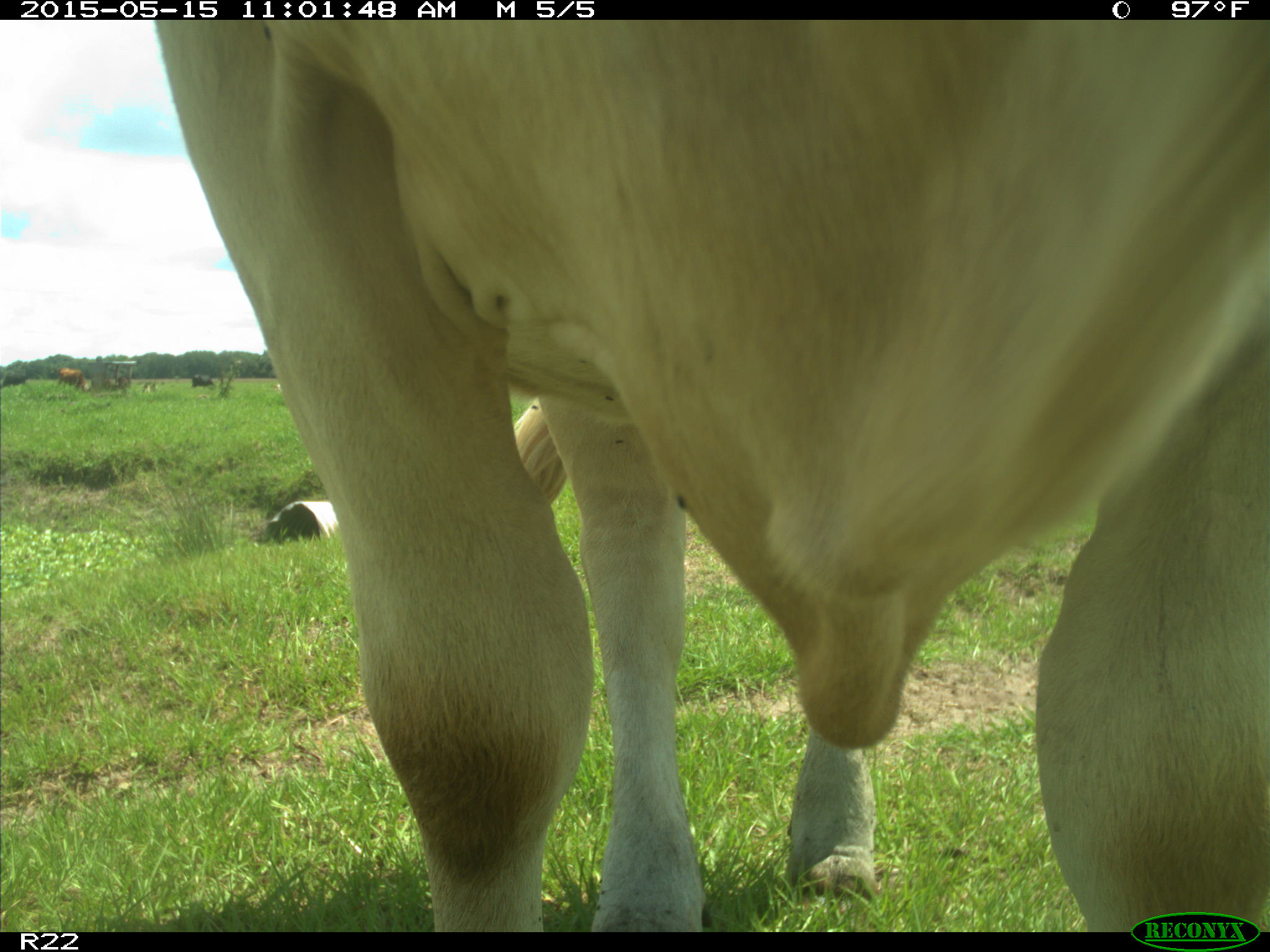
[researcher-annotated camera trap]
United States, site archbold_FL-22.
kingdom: Animalia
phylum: Chordata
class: Mammalia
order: Artiodactyla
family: Bovidae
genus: Bos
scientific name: Bos taurus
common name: domestic cow